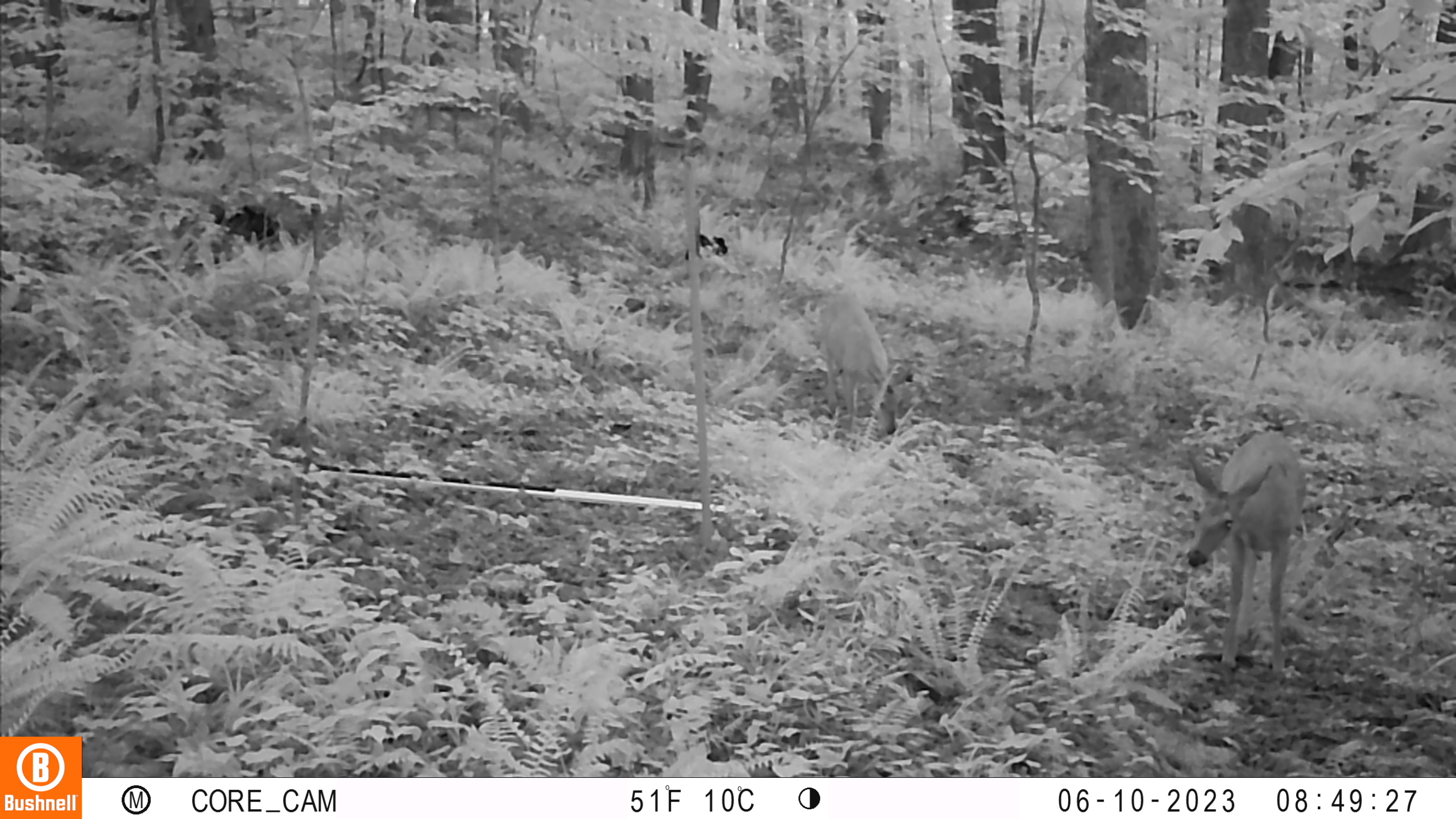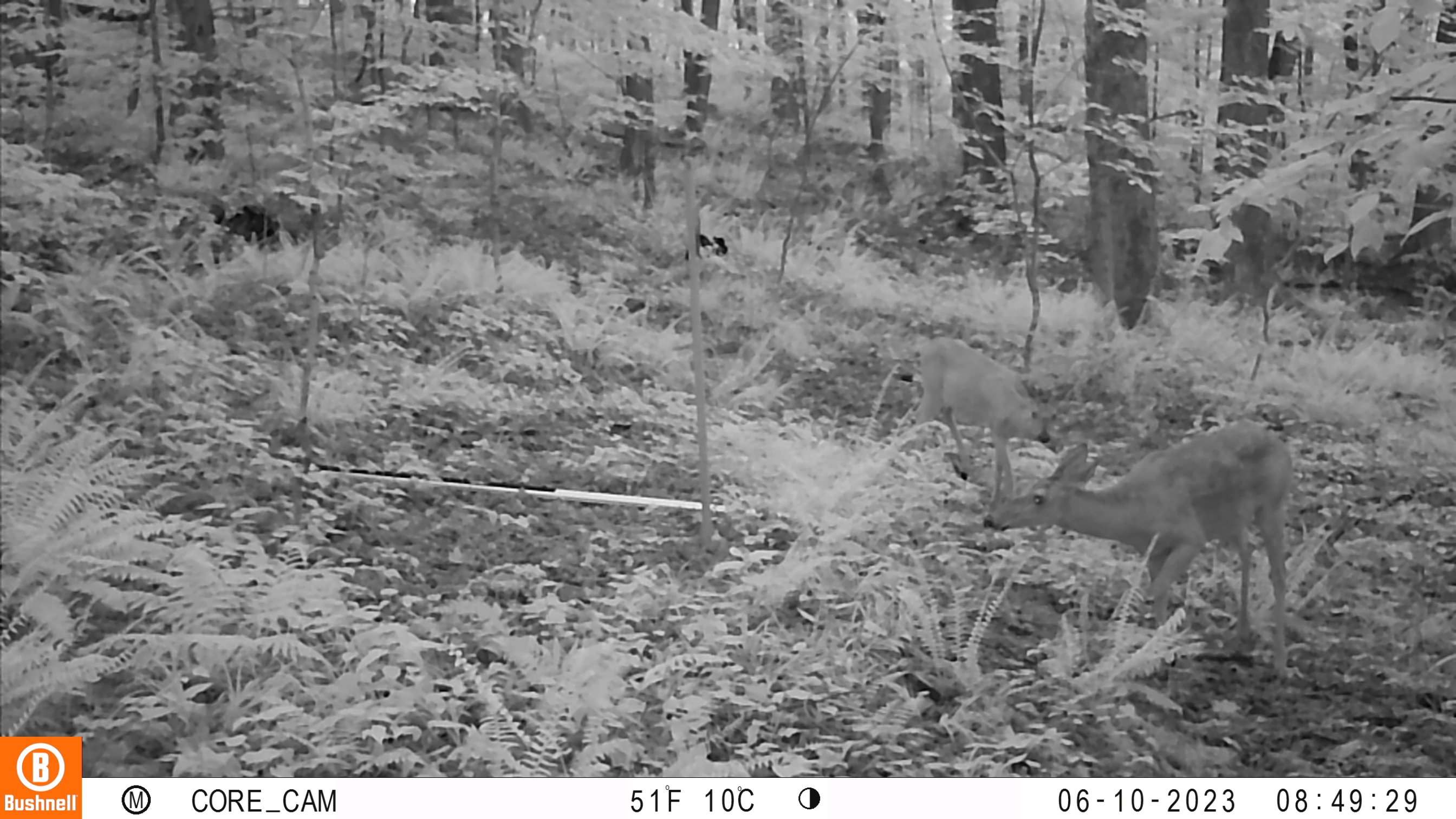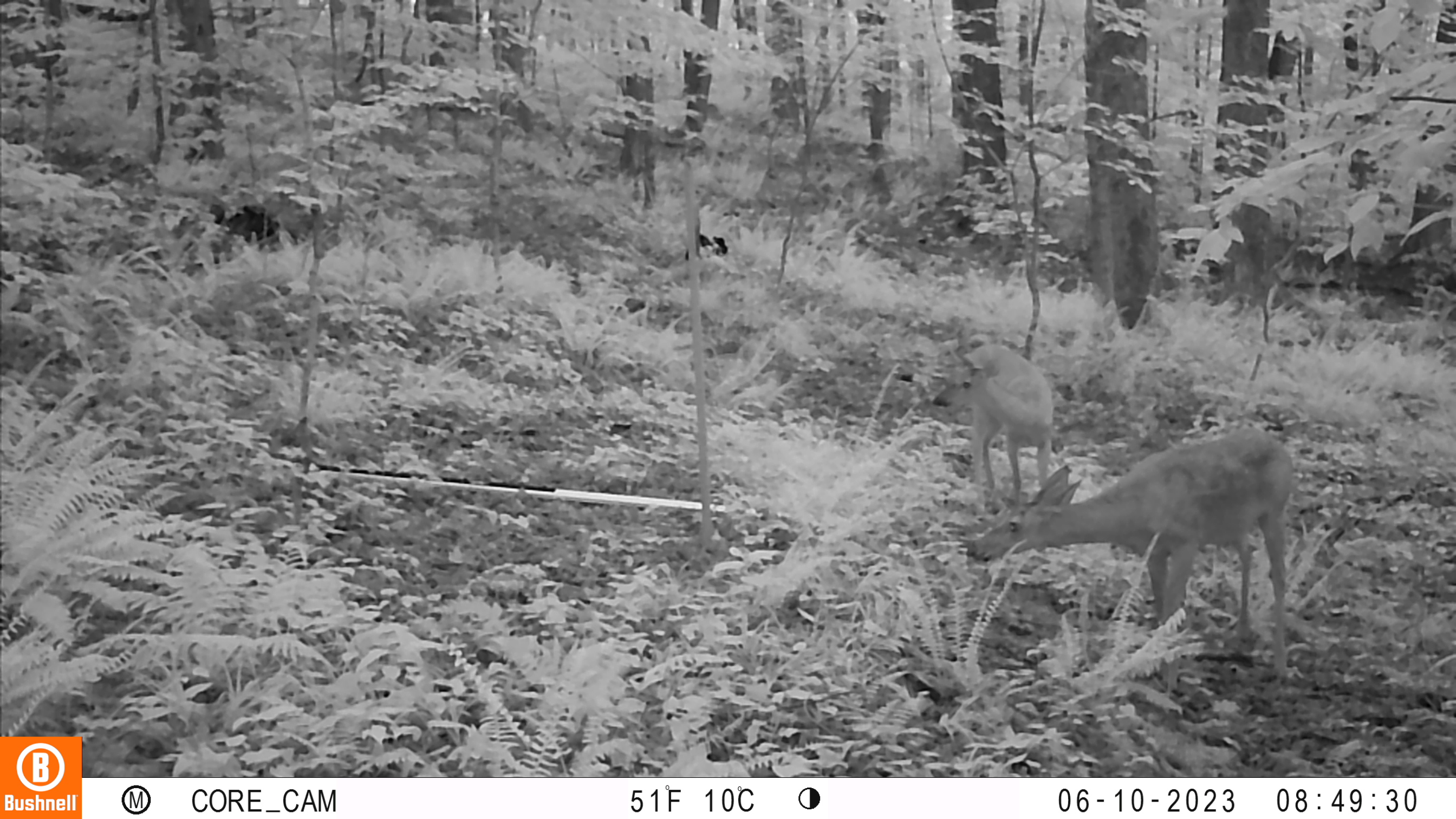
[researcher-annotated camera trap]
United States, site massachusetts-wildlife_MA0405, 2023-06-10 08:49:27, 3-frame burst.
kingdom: Animalia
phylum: Chordata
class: Mammalia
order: Artiodactyla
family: Cervidae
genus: Odocoileus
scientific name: Odocoileus virginianus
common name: white-tailed deer